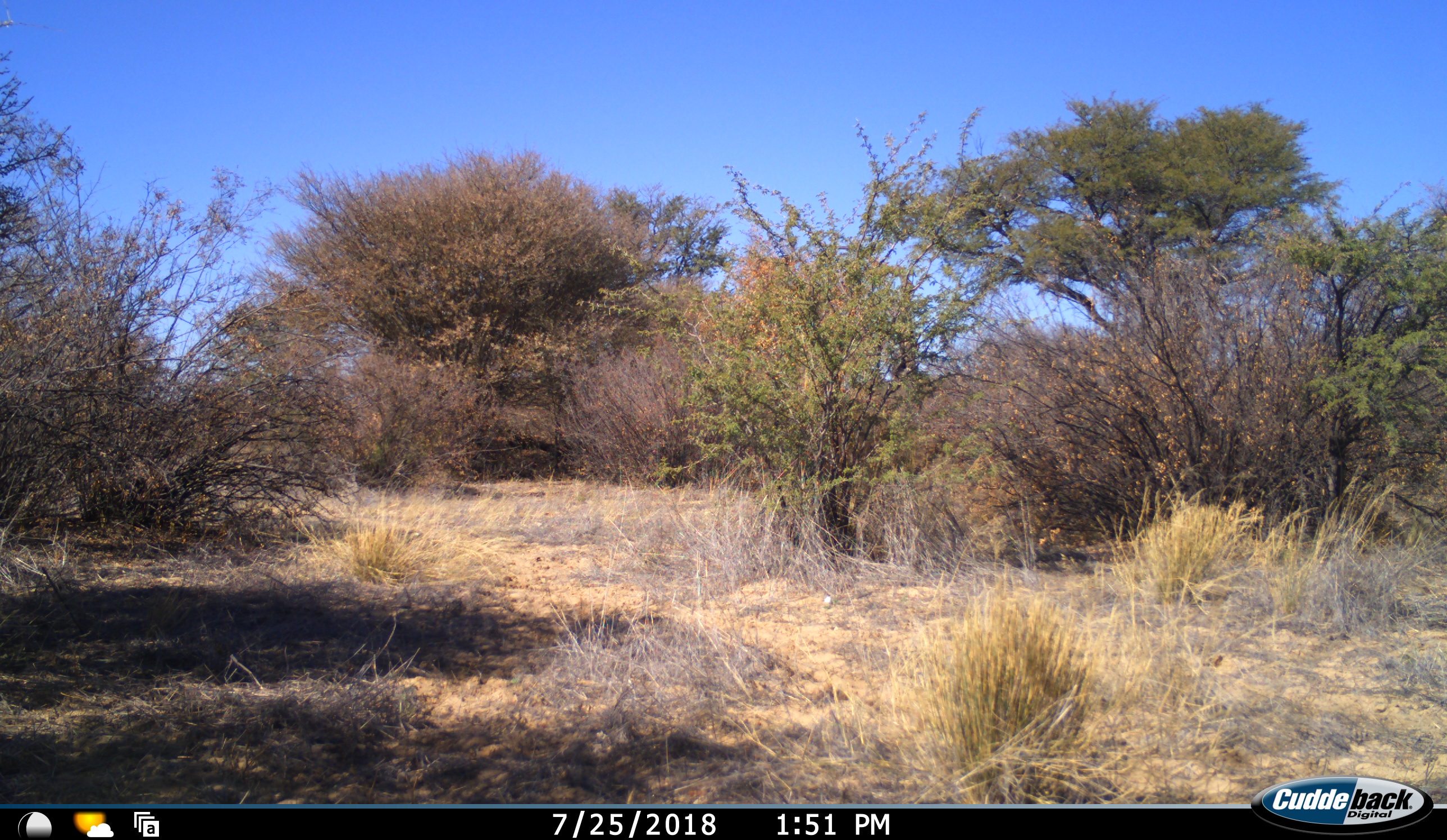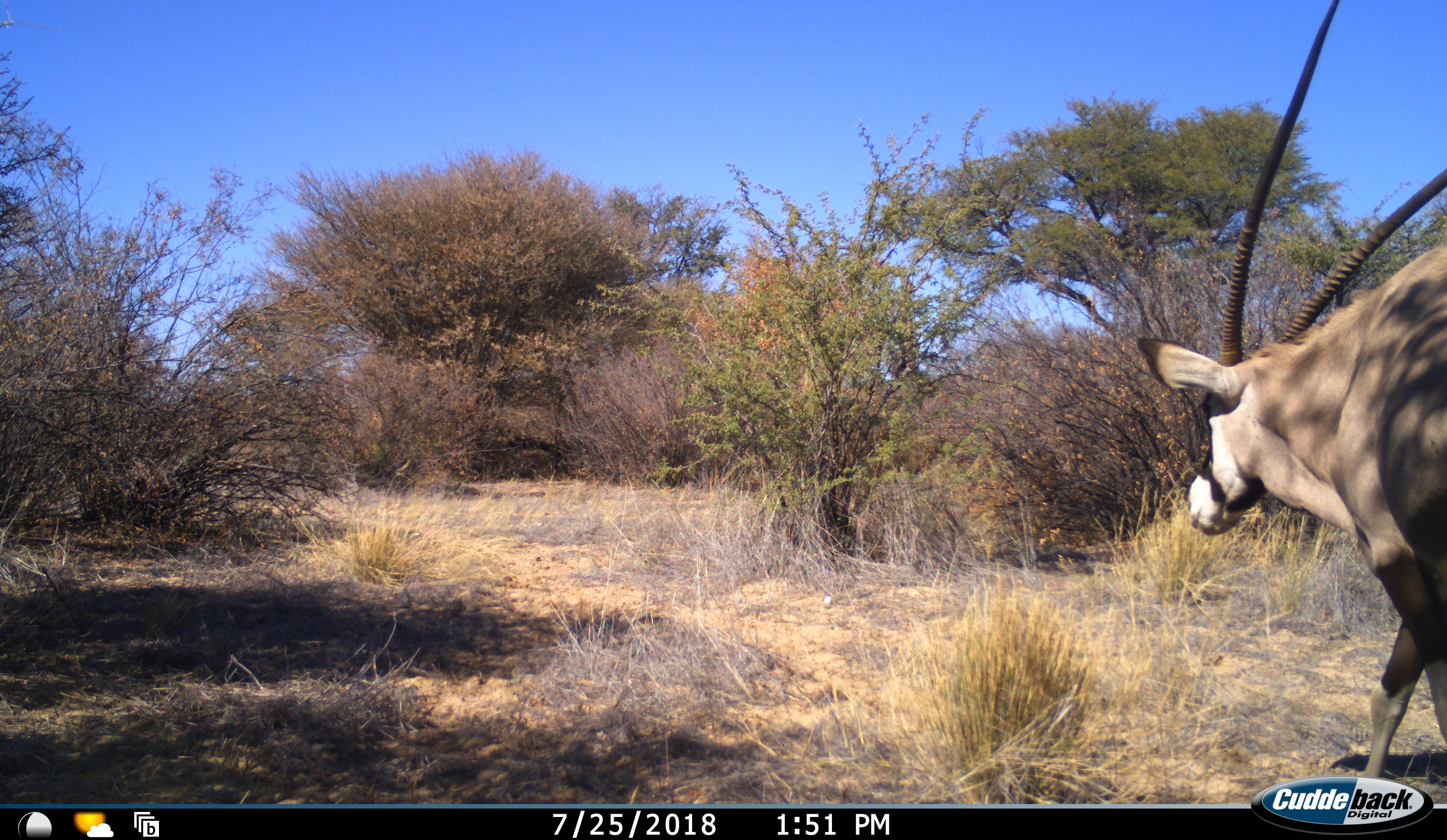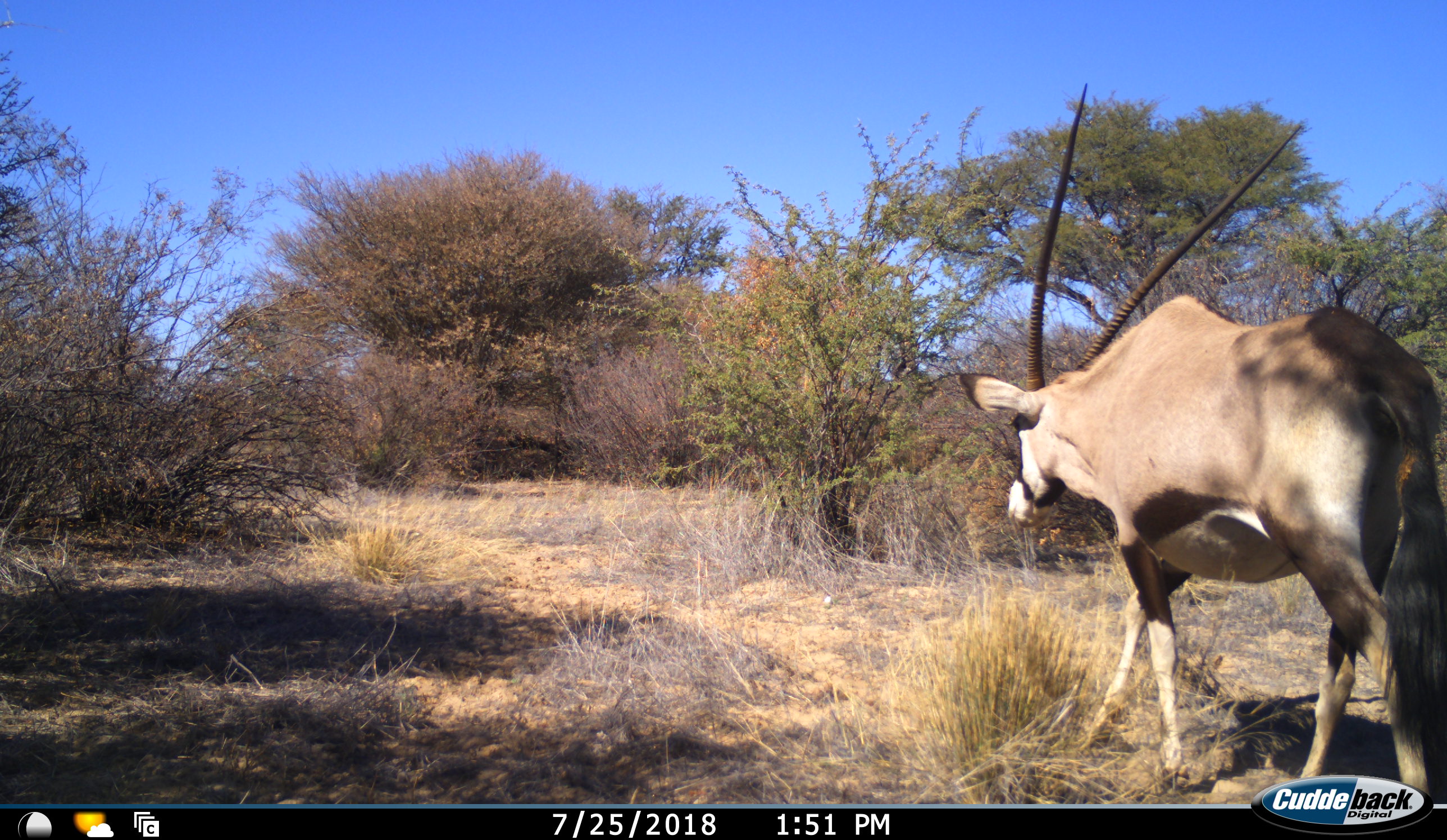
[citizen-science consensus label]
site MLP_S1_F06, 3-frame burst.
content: unidentified animal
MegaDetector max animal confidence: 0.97